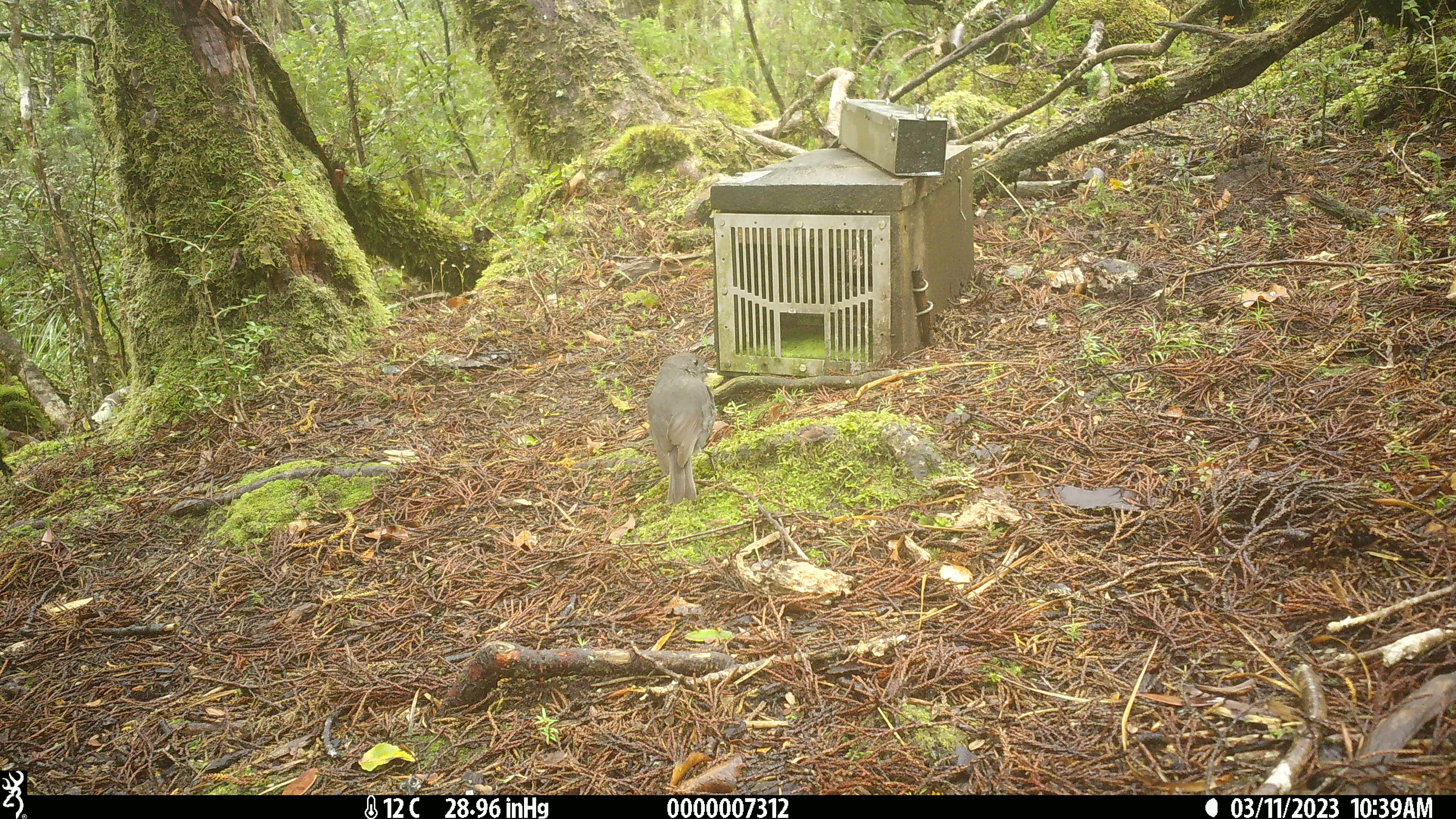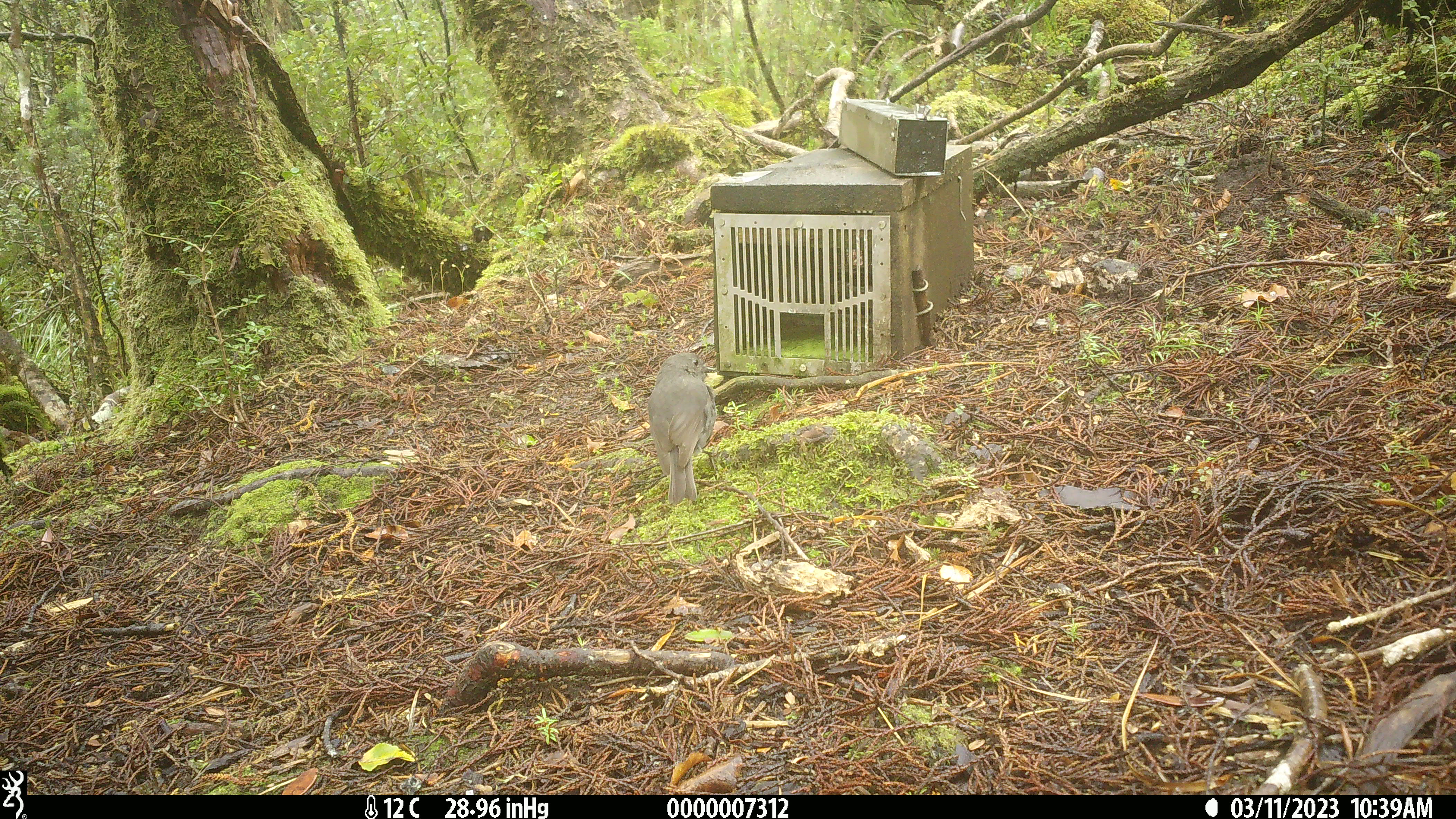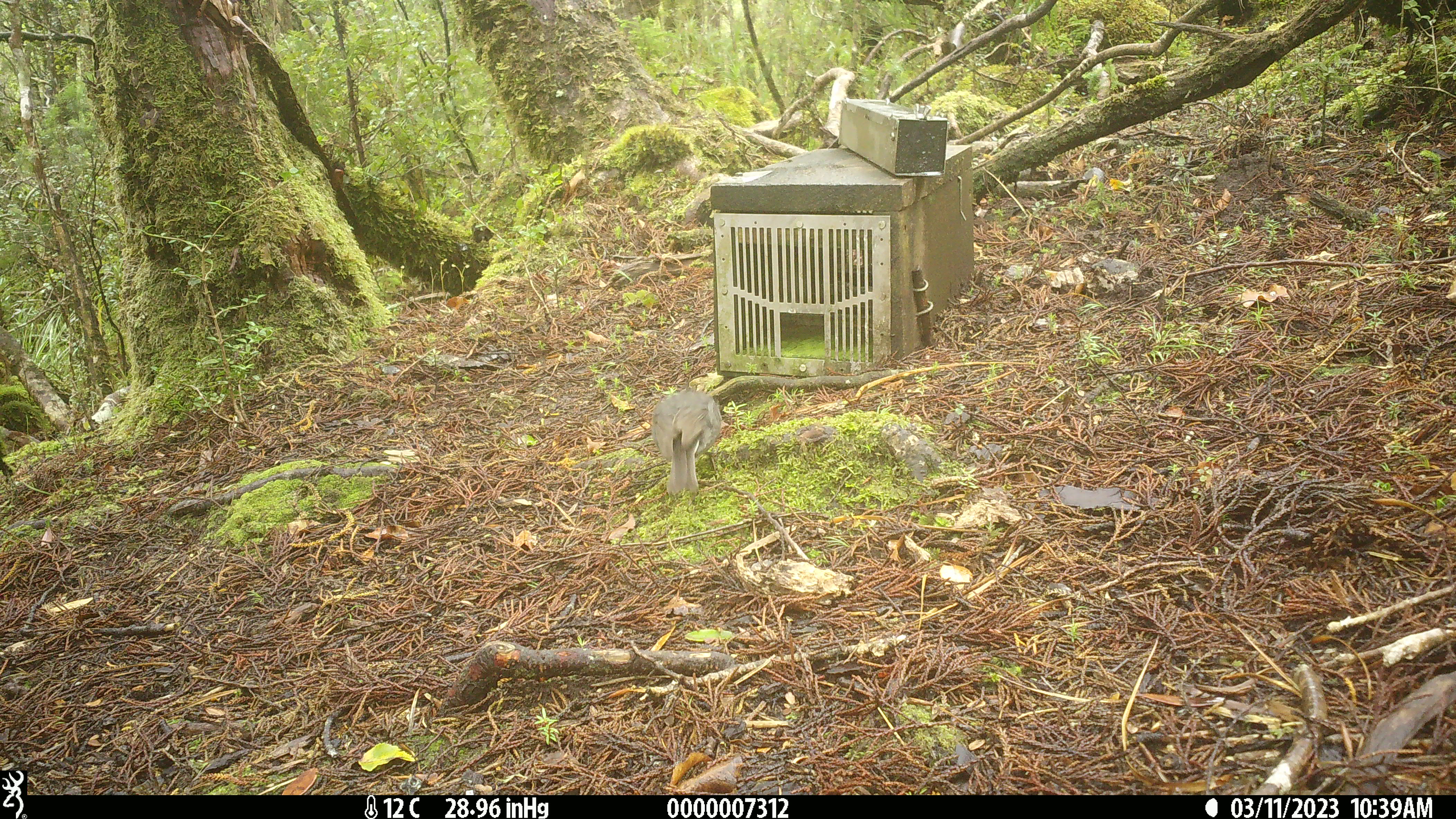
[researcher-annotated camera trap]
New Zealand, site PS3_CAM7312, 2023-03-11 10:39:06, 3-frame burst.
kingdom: Animalia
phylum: Chordata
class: Aves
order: Passeriformes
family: Petroicidae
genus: Petroica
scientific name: Petroica australis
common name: new zealand robin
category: robin